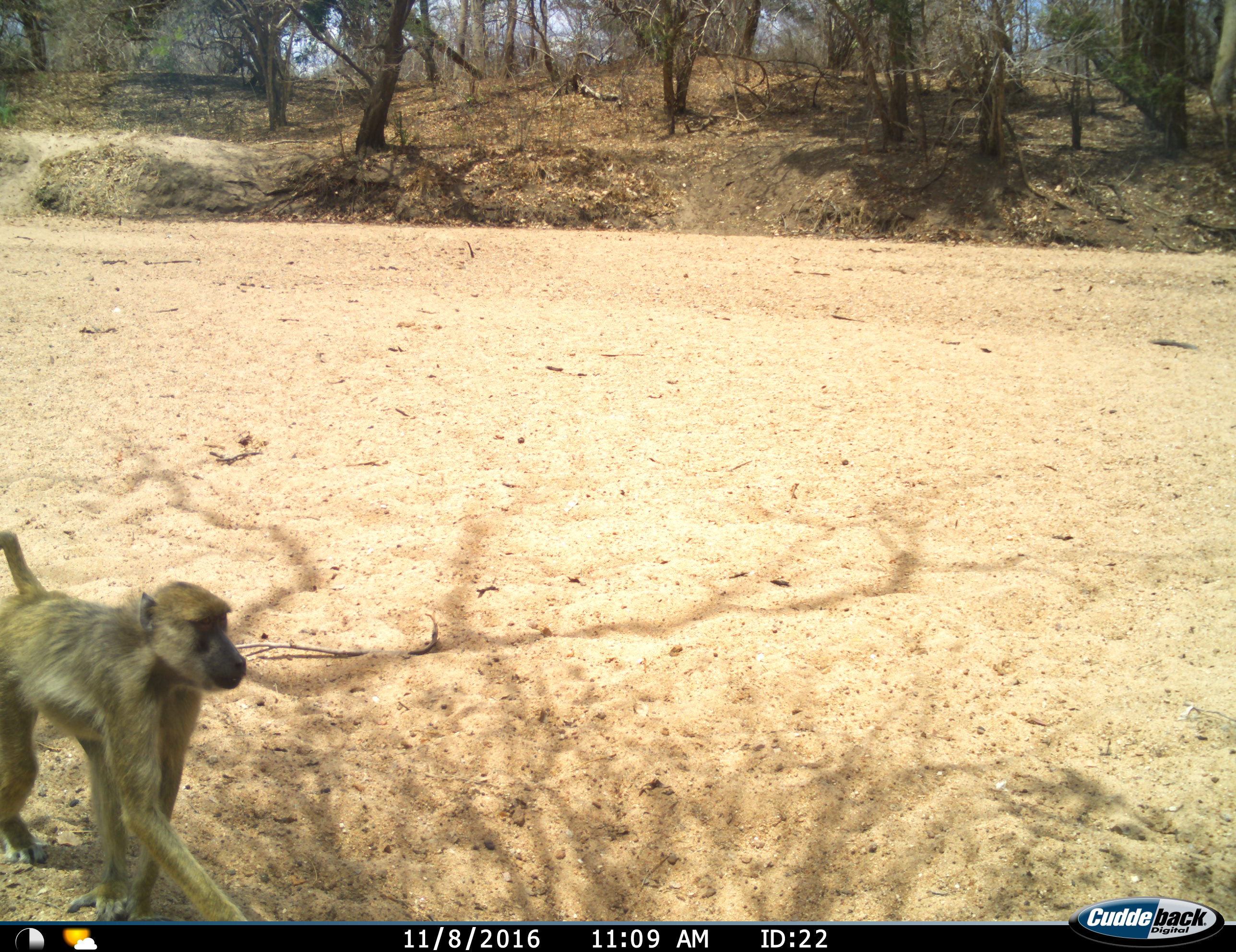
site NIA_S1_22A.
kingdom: Animalia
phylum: Chordata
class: Mammalia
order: Primates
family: Cercopithecidae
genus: Papio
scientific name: Papio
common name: baboon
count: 1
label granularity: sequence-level